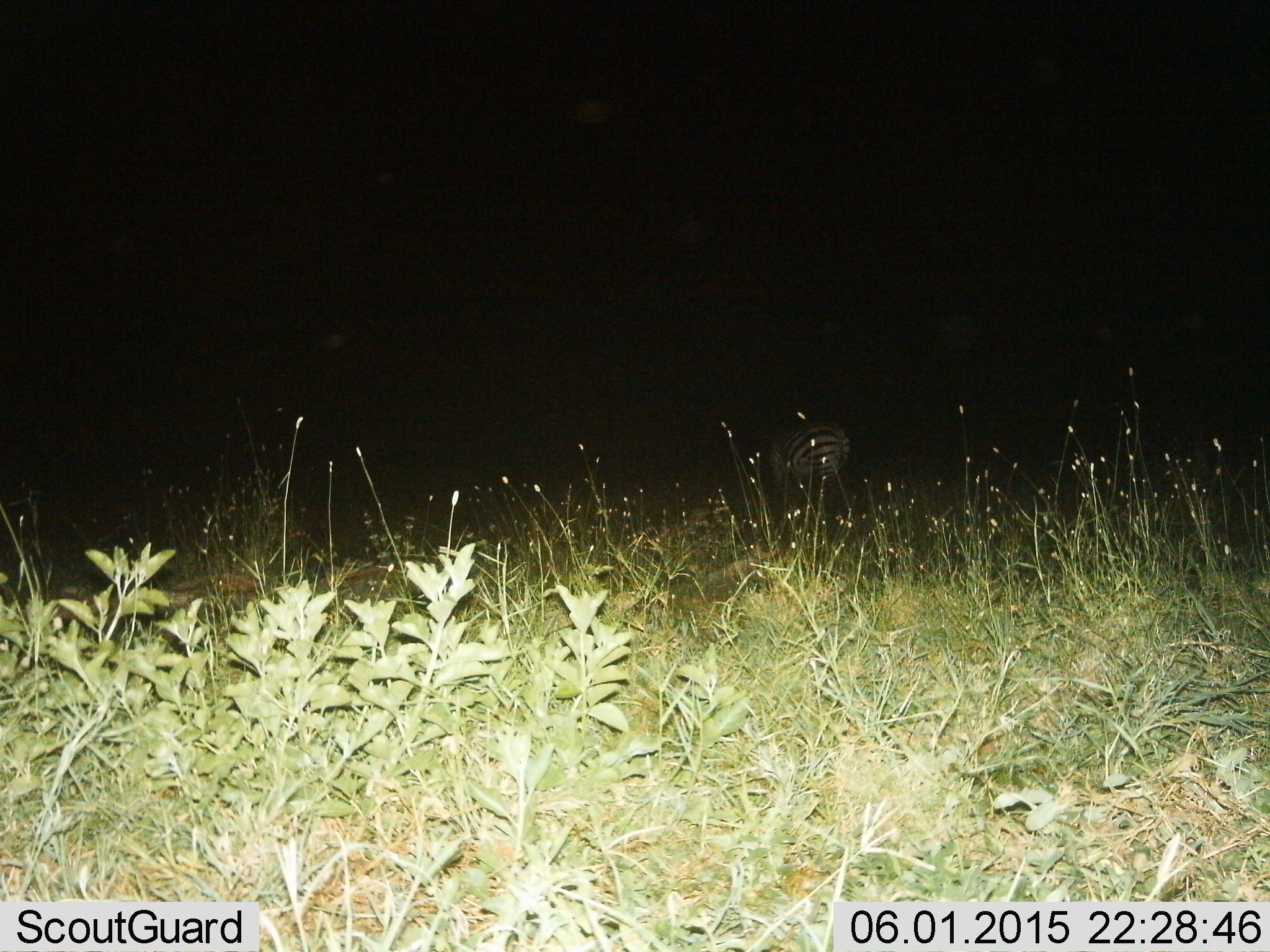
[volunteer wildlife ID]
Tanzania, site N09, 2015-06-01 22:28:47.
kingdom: Animalia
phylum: Chordata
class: Mammalia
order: Perissodactyla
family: Equidae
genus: Equus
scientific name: Equus quagga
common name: plains zebra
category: zebra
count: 1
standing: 60%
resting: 10%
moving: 10%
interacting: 0%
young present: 0%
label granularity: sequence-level